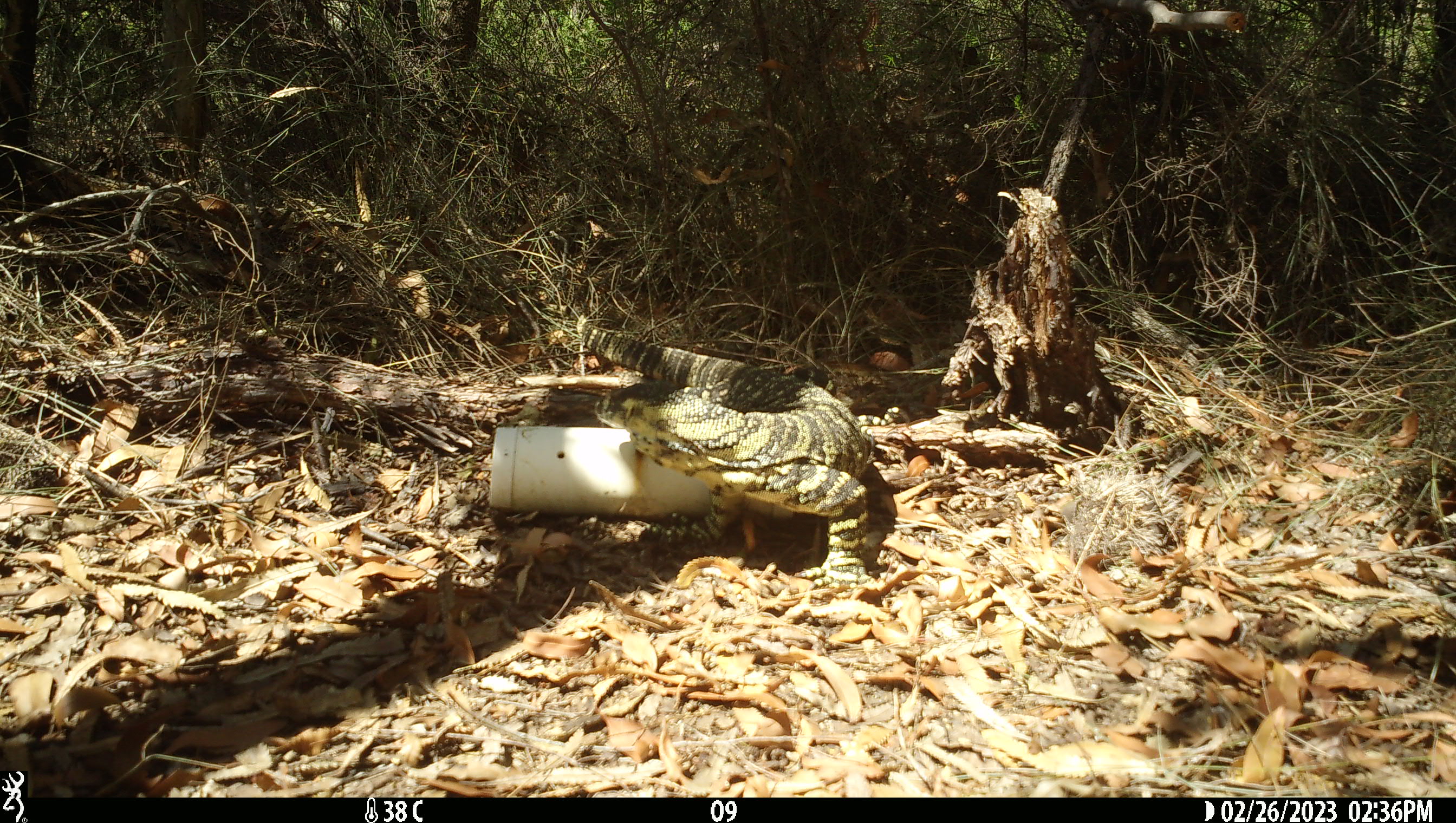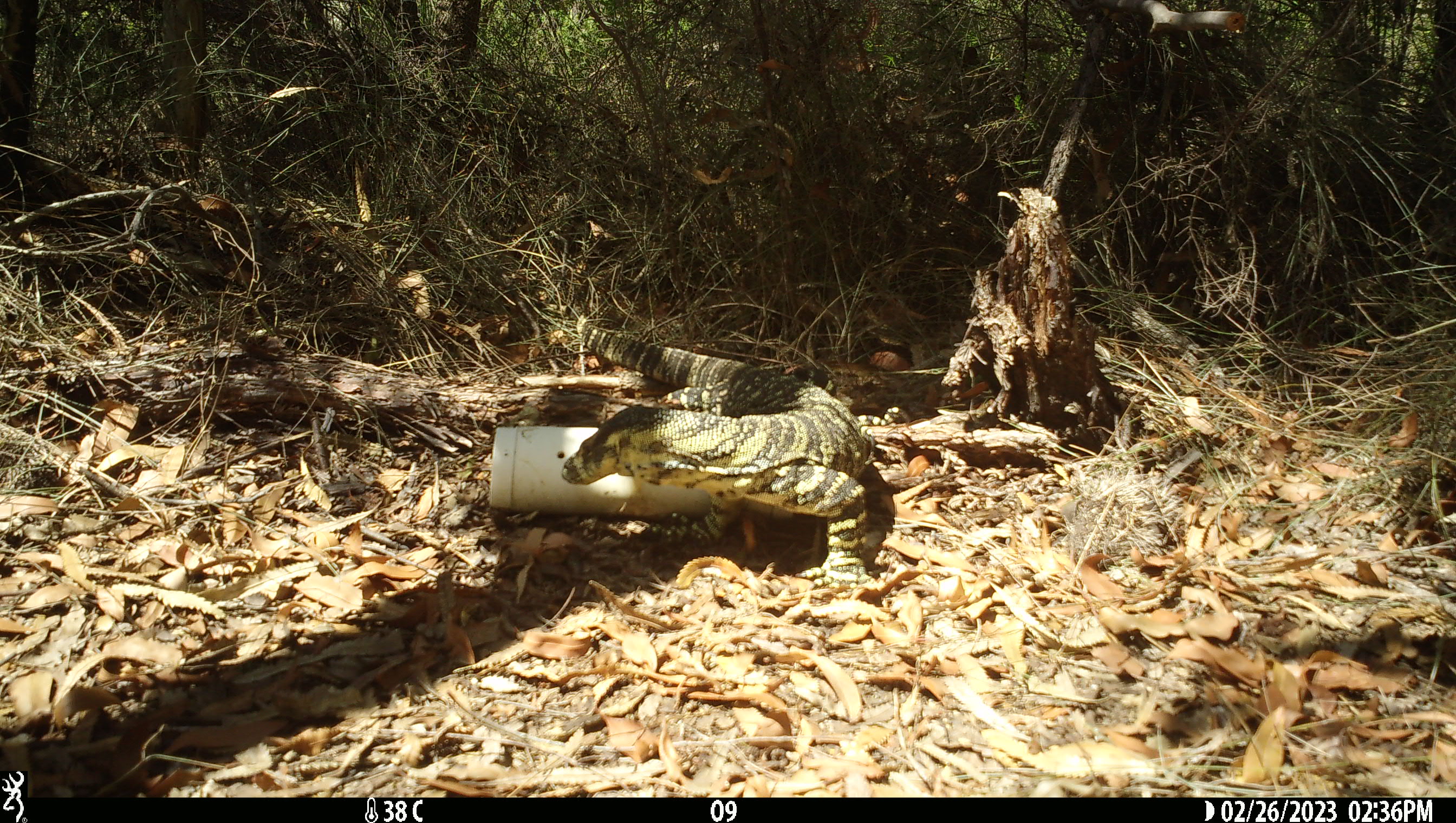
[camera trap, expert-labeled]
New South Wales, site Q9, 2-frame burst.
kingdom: Animalia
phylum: Chordata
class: Reptilia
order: Squamata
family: Varanidae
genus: Varanus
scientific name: Varanus varius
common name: lace monitor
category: goanna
Goanna (lace monitor) (Varanus varius).